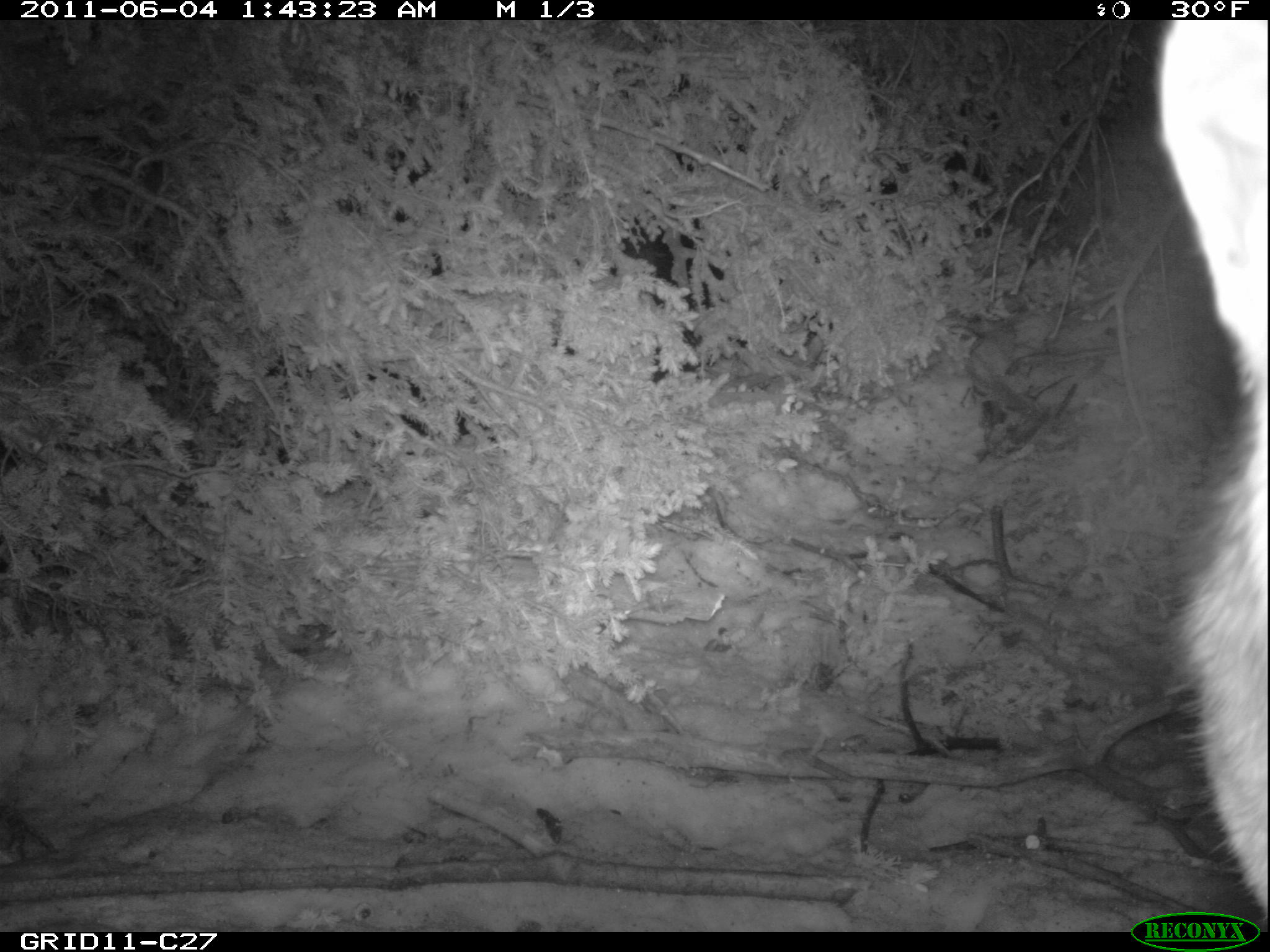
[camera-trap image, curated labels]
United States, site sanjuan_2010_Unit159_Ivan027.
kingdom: Animalia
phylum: Chordata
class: Mammalia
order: Carnivora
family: Canidae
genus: Canis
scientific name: Canis latrans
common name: coyote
Canis latrans (coyote).